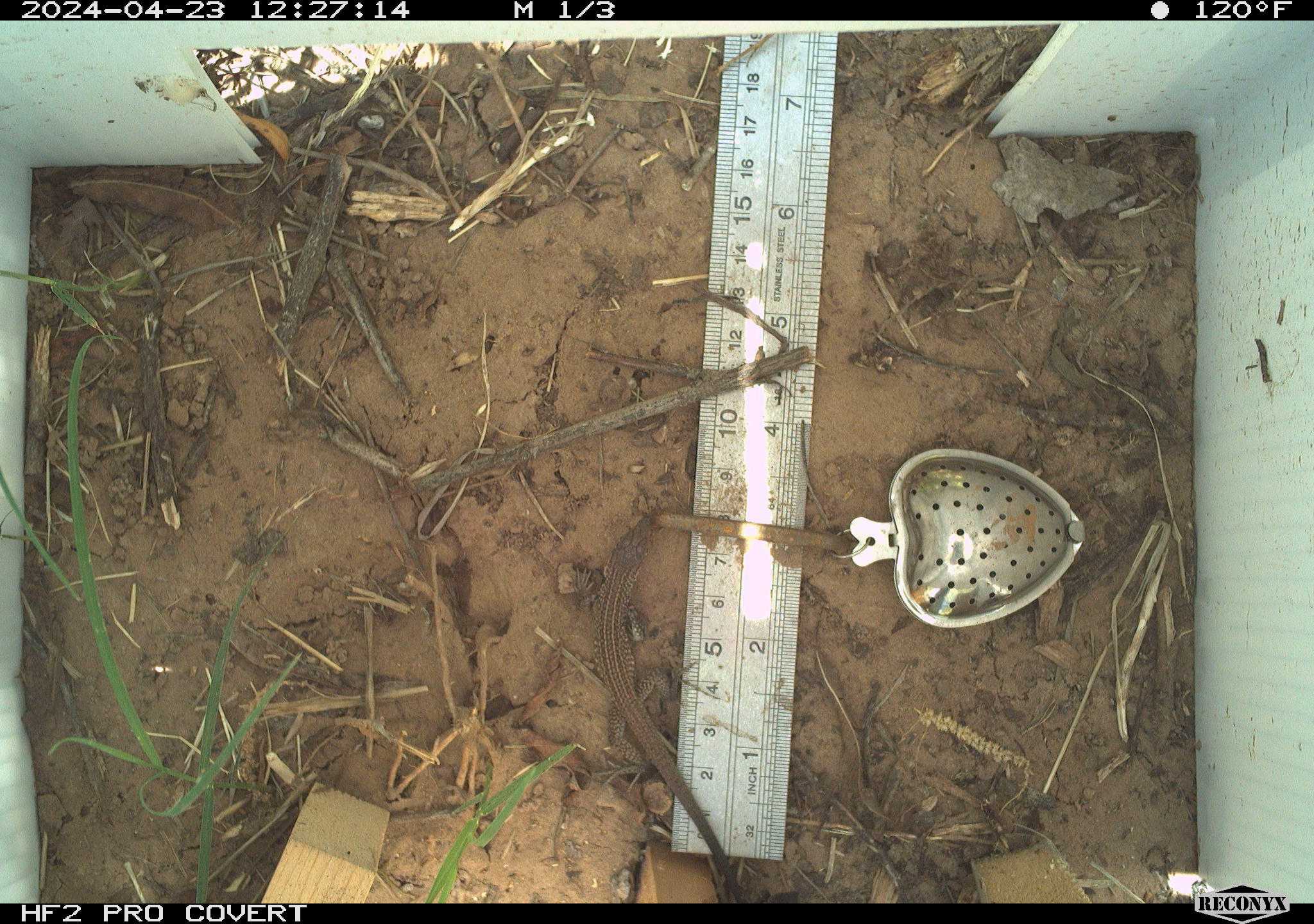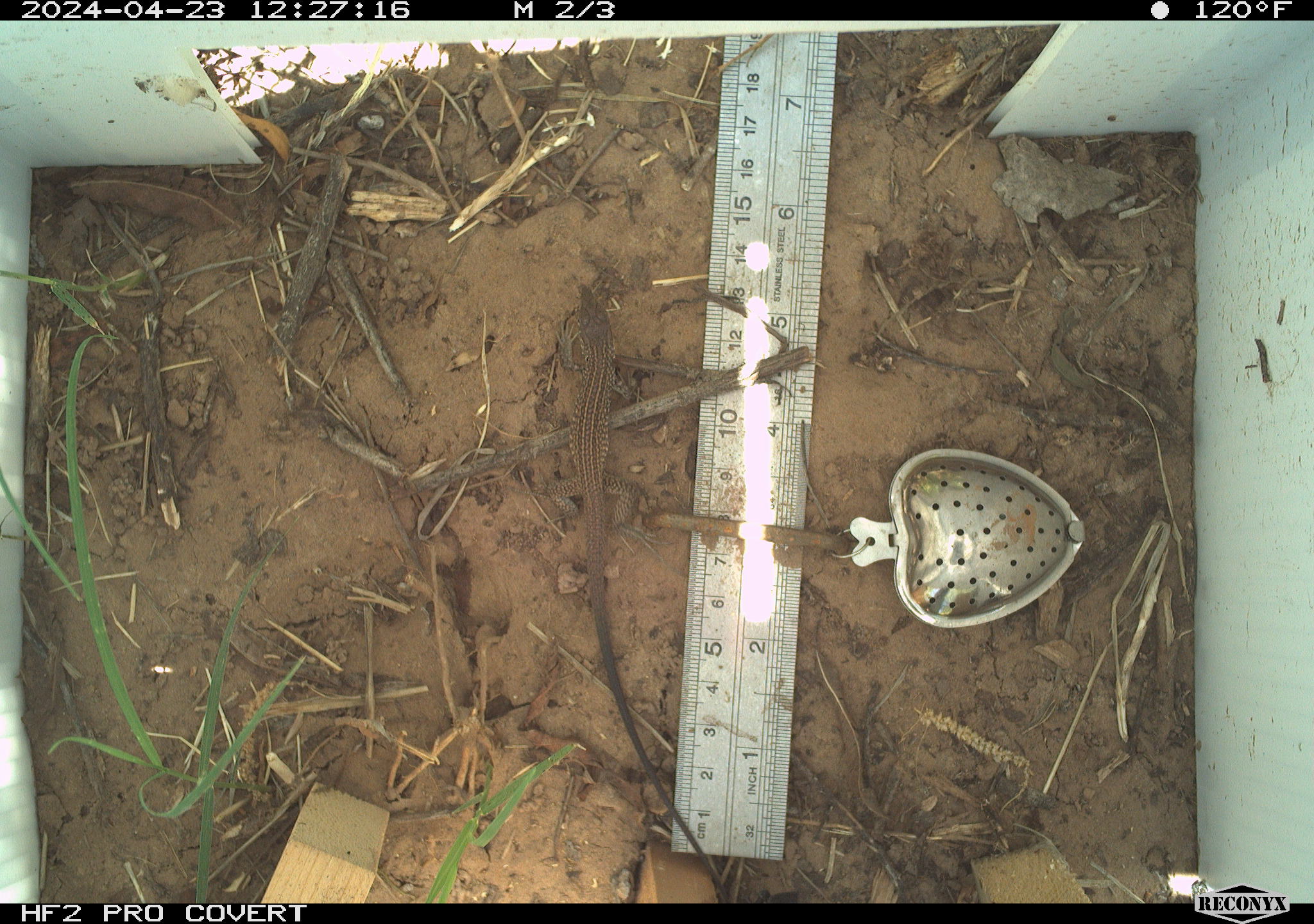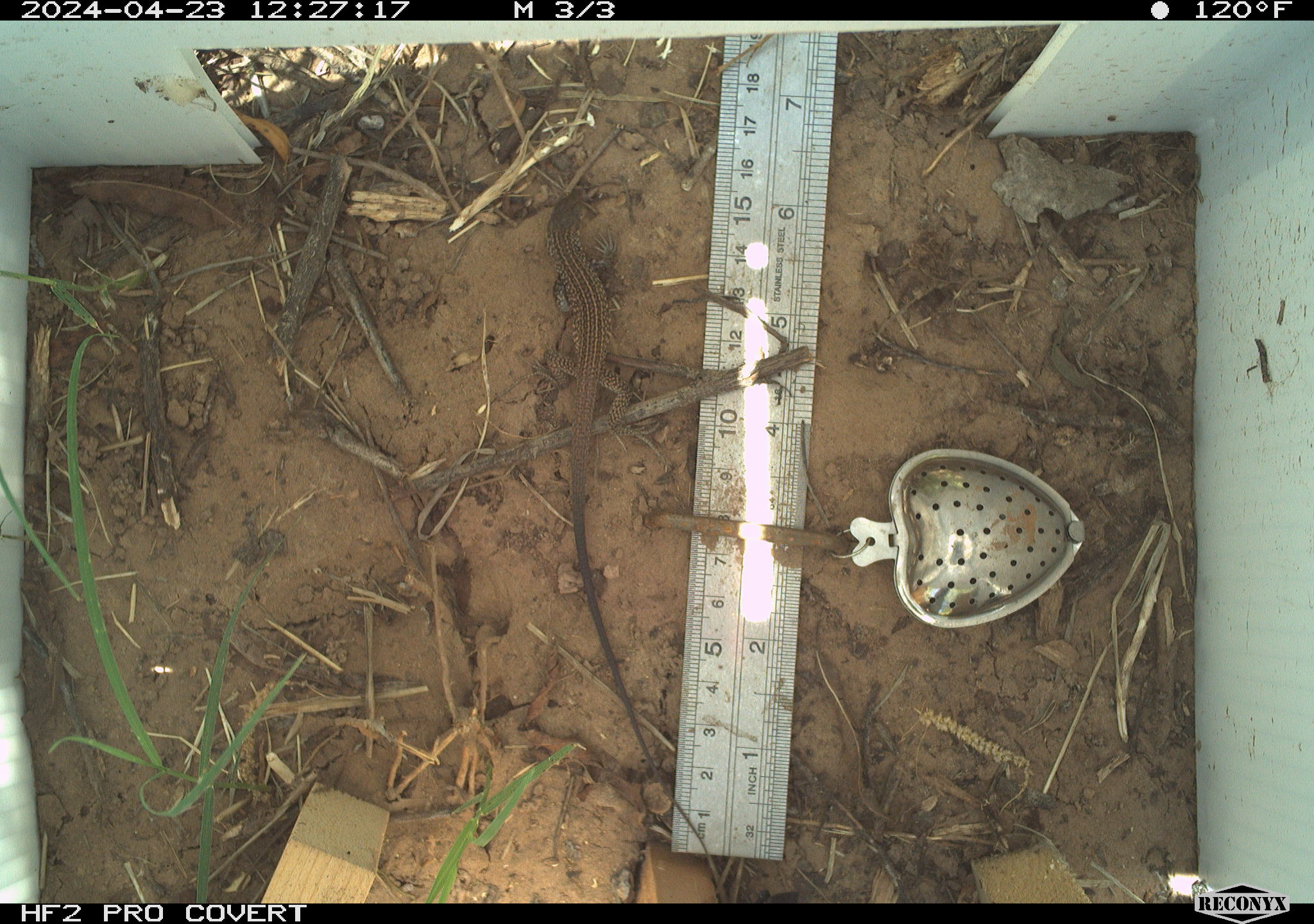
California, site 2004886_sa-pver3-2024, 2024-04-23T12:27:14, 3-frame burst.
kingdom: Animalia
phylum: Chordata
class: Reptilia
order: Squamata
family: Teiidae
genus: Aspidoscelis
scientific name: Aspidoscelis tigris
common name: western whiptail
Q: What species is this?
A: Western whiptail (Aspidoscelis tigris).